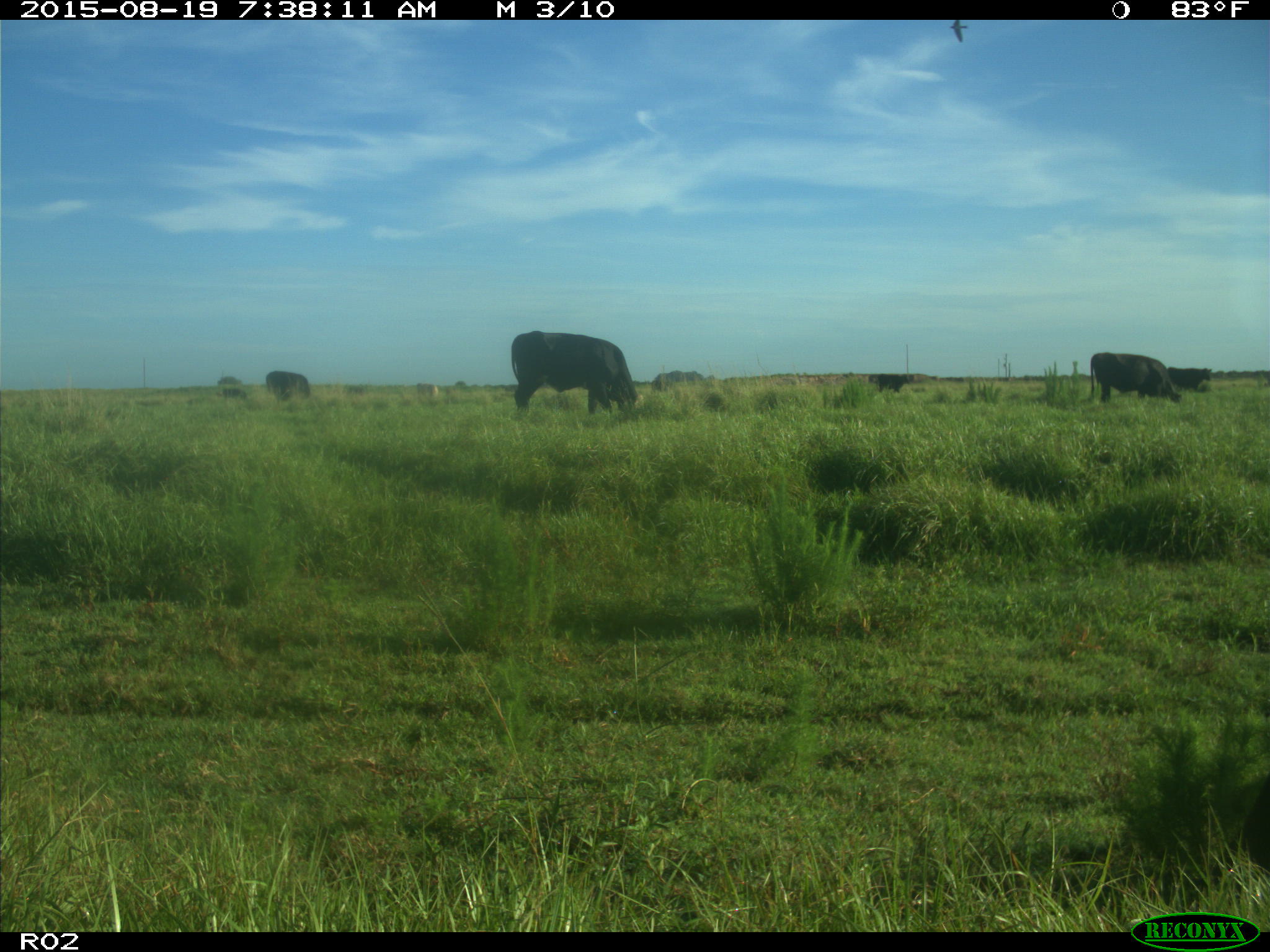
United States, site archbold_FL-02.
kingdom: Animalia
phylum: Chordata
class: Mammalia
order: Artiodactyla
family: Bovidae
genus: Bos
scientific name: Bos taurus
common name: domestic cow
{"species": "Bos taurus (domestic cow)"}